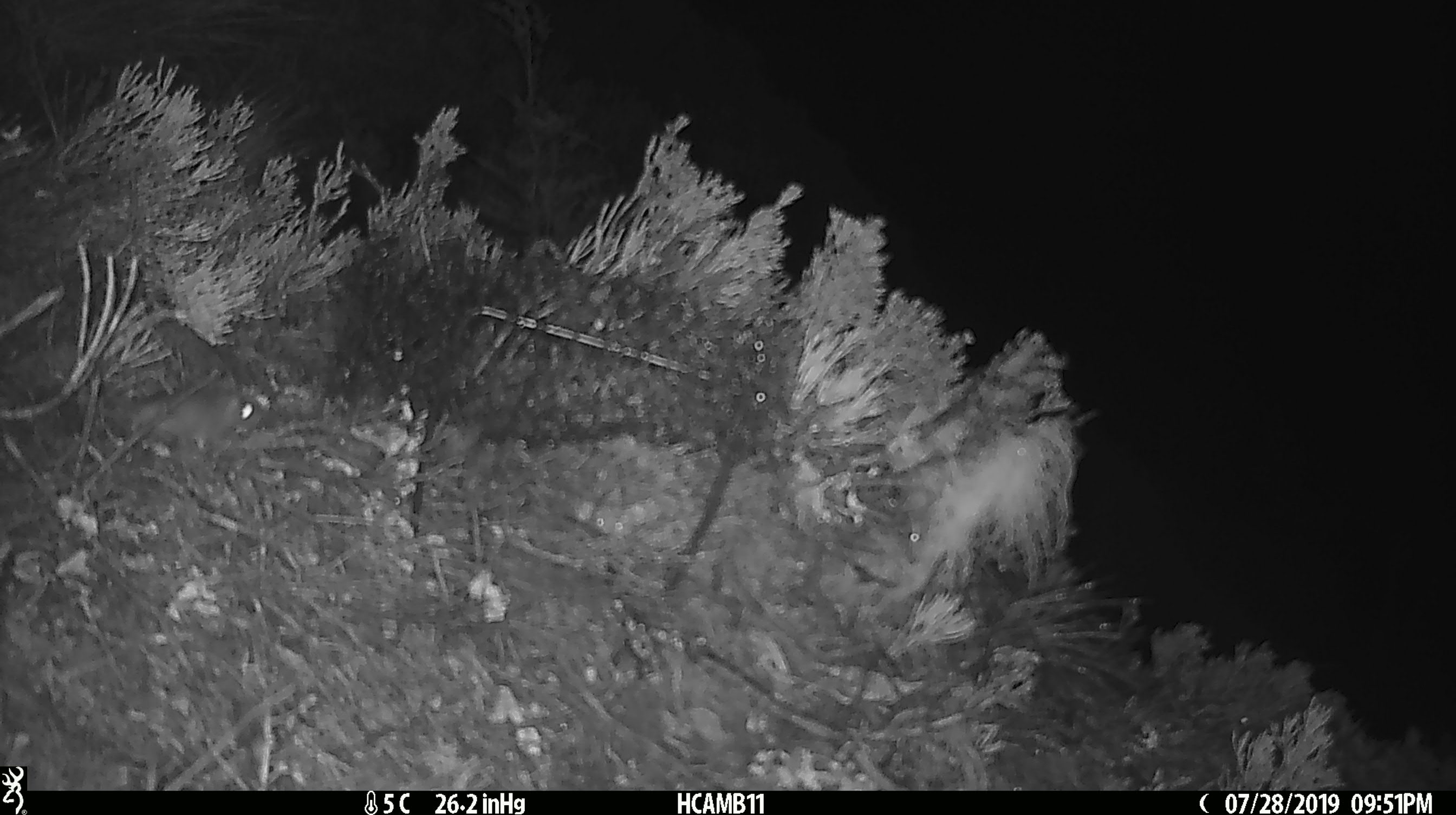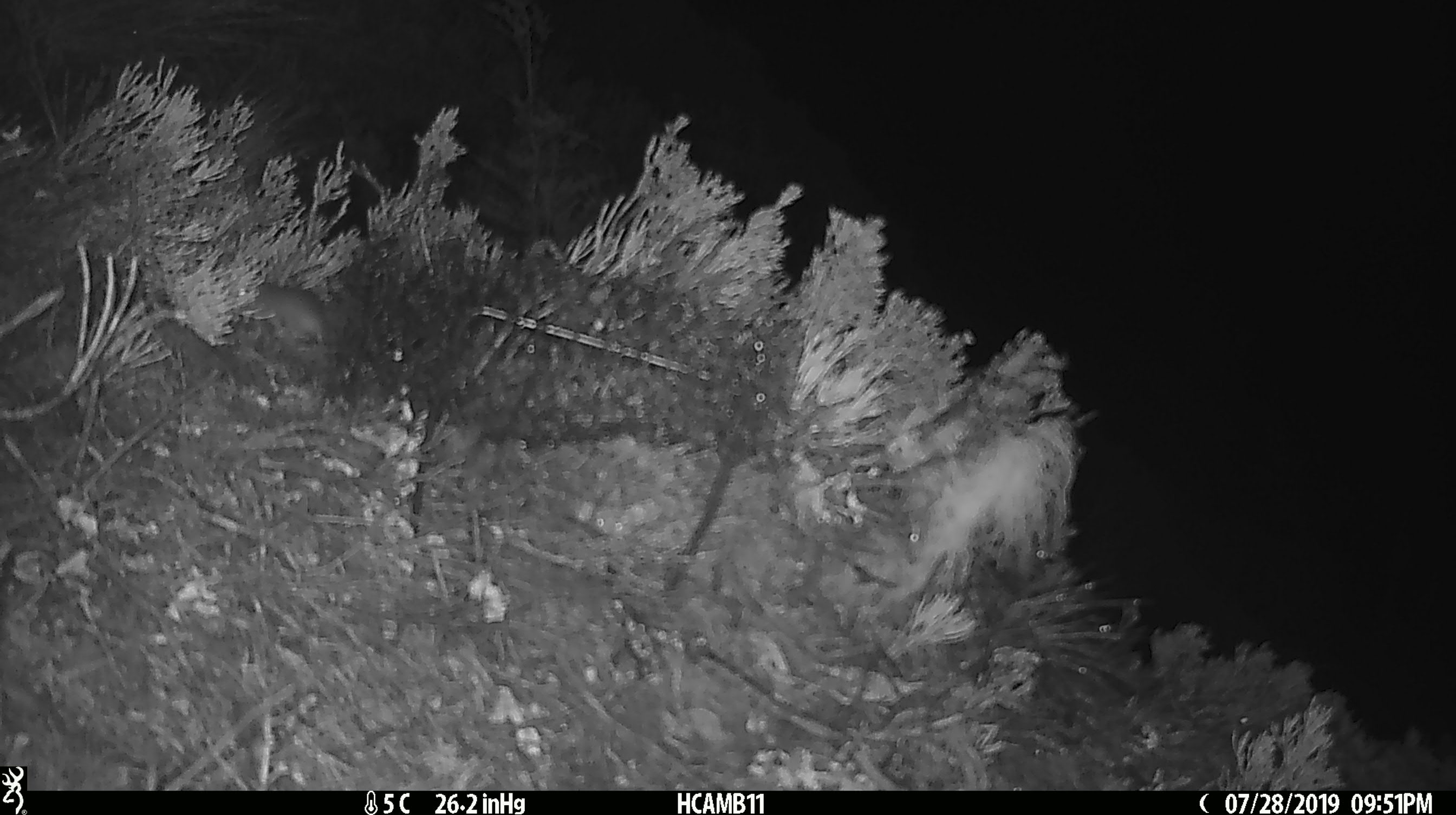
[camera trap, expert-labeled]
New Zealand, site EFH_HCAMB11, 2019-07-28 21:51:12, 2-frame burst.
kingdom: Animalia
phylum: Chordata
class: Mammalia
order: Rodentia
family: Muridae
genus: Mus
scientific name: Mus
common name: mouse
Mouse (Mus).